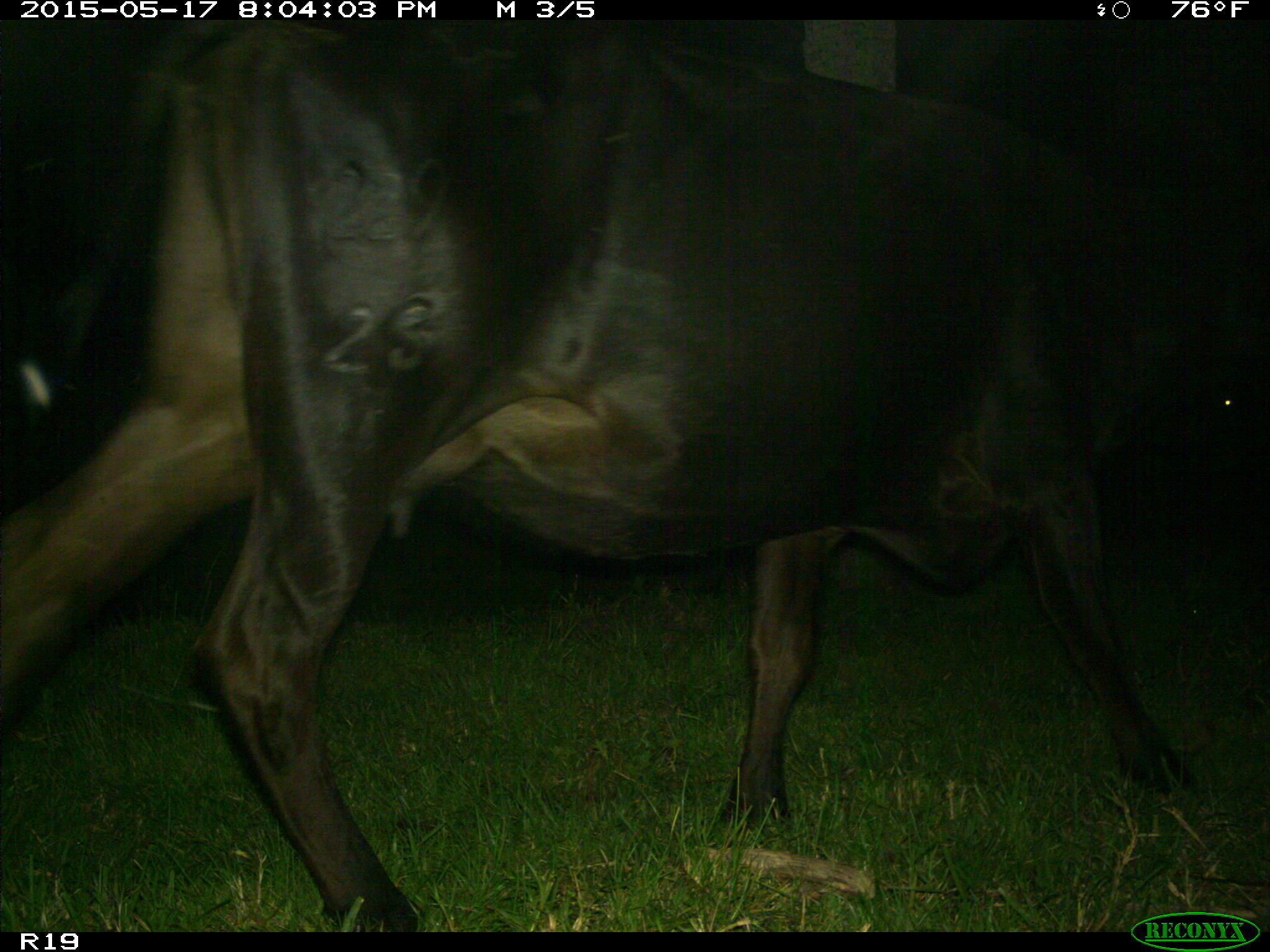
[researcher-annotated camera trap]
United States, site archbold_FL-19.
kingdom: Animalia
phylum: Chordata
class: Mammalia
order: Artiodactyla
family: Bovidae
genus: Bos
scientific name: Bos taurus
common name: domestic cow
Bos taurus (domestic cow).